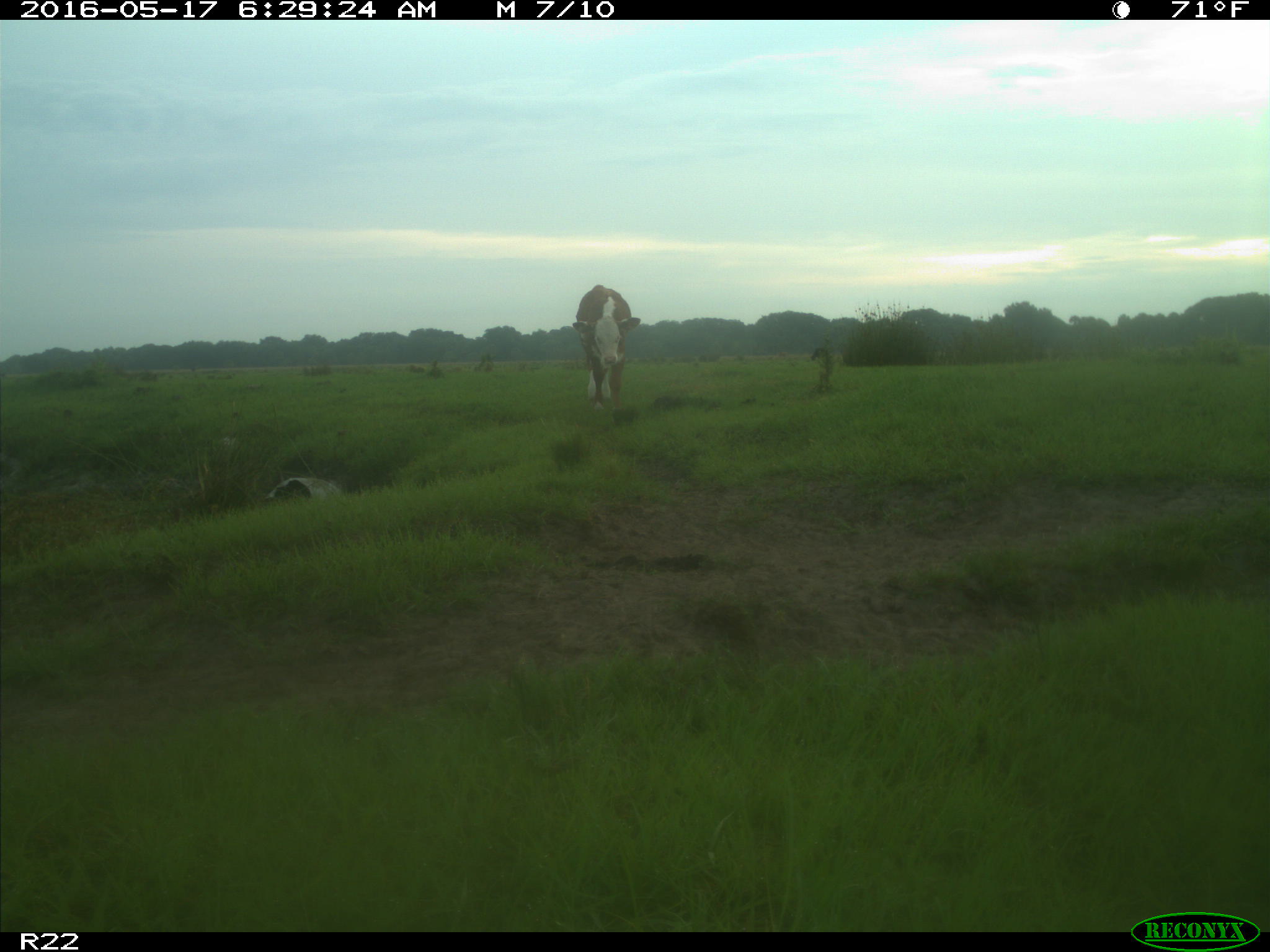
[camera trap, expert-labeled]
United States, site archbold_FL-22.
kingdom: Animalia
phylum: Chordata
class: Mammalia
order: Artiodactyla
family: Bovidae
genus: Bos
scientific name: Bos taurus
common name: domestic cow